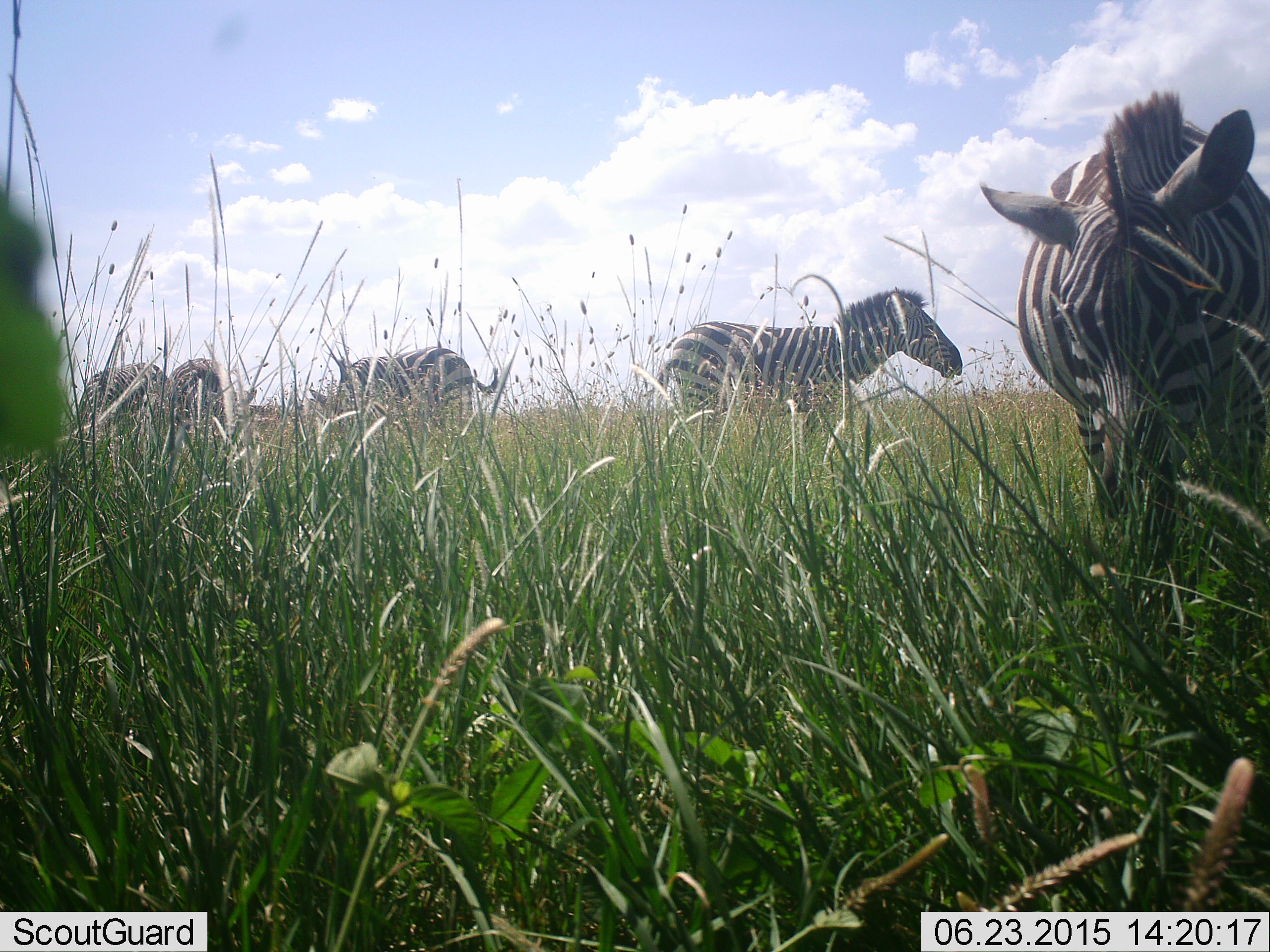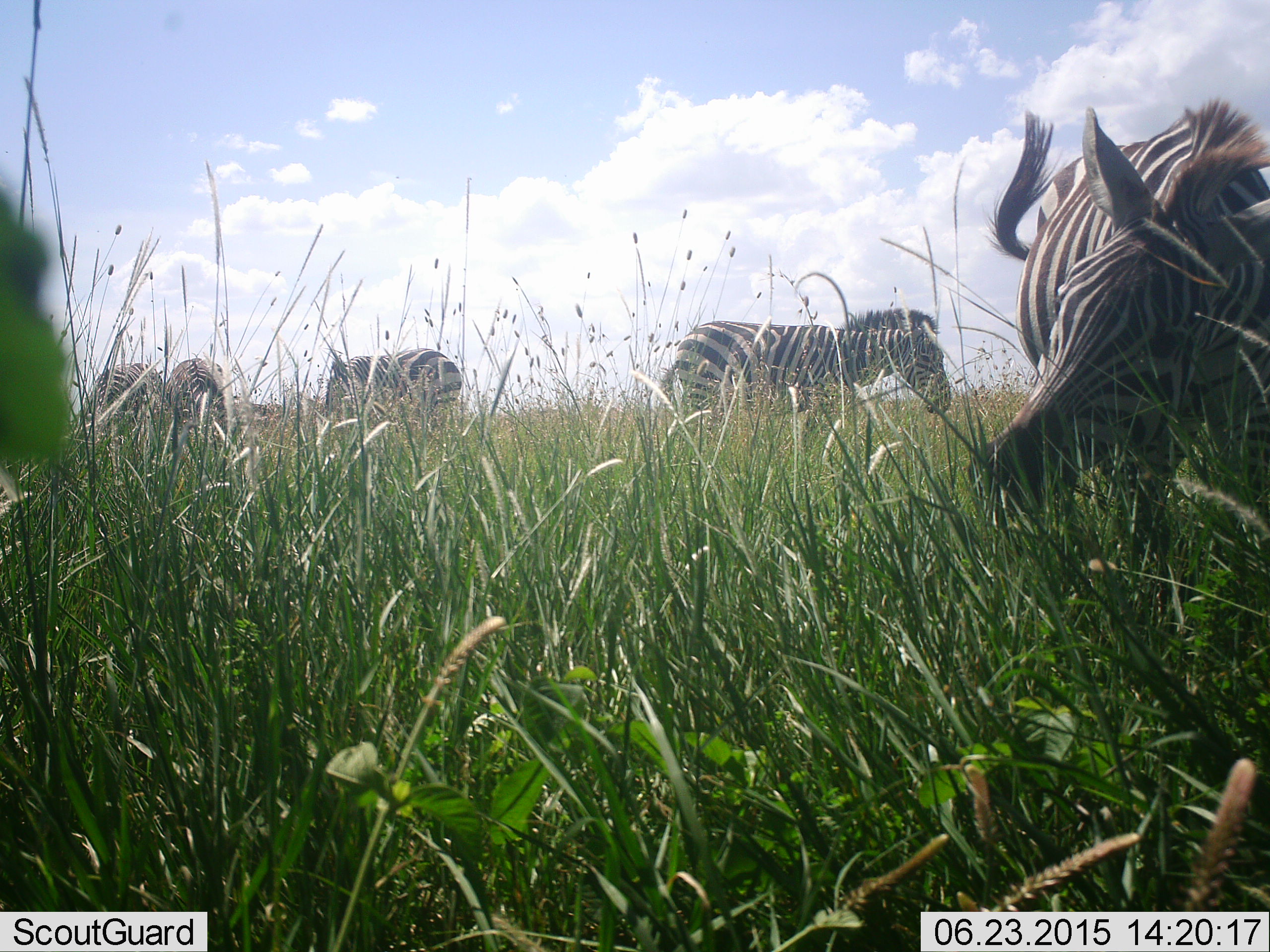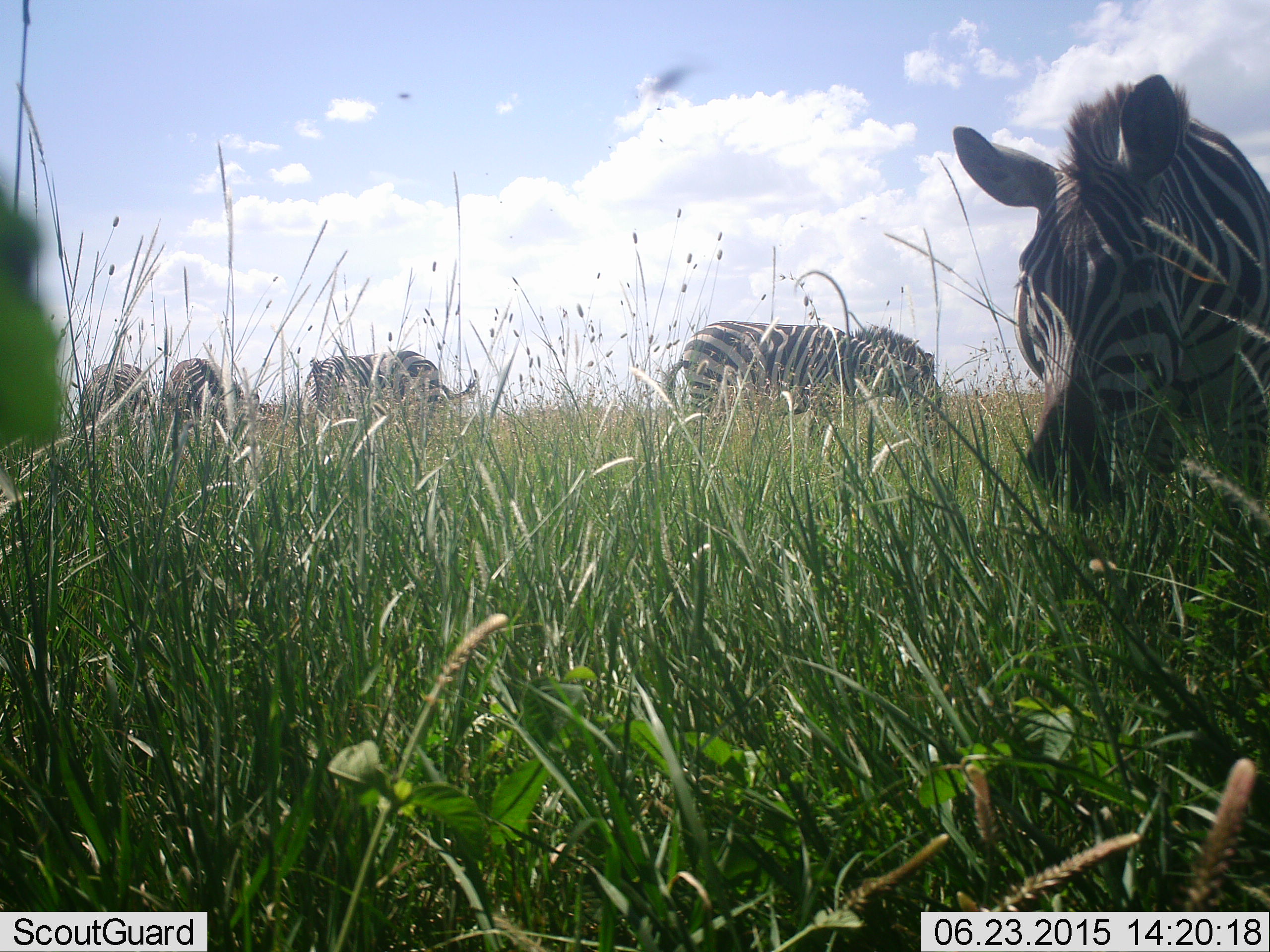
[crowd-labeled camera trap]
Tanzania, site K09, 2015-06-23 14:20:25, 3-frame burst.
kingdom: Animalia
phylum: Chordata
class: Mammalia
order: Perissodactyla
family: Equidae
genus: Equus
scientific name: Equus quagga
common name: plains zebra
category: zebra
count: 5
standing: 27%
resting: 0%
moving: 9%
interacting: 0%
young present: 0%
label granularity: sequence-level